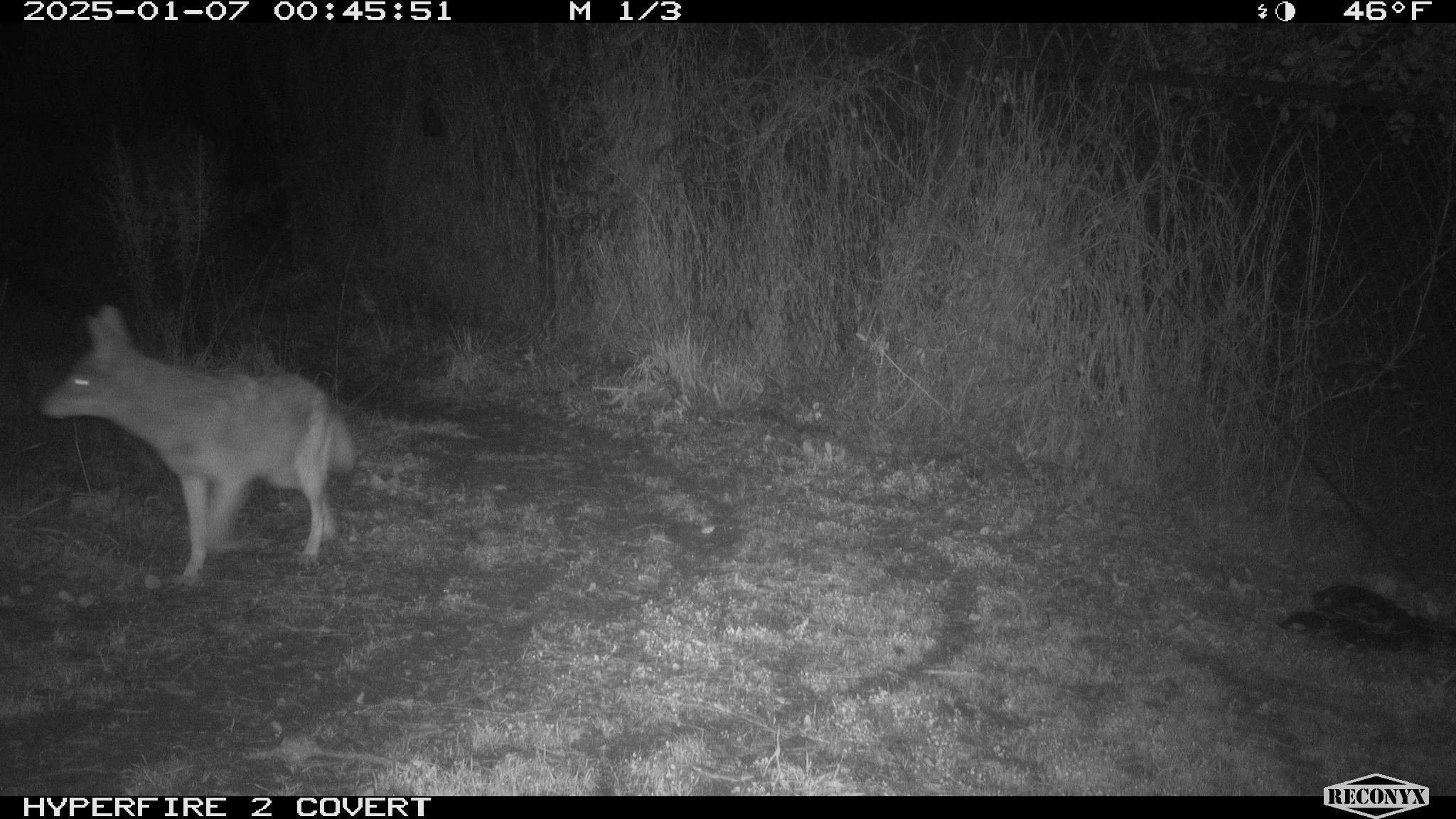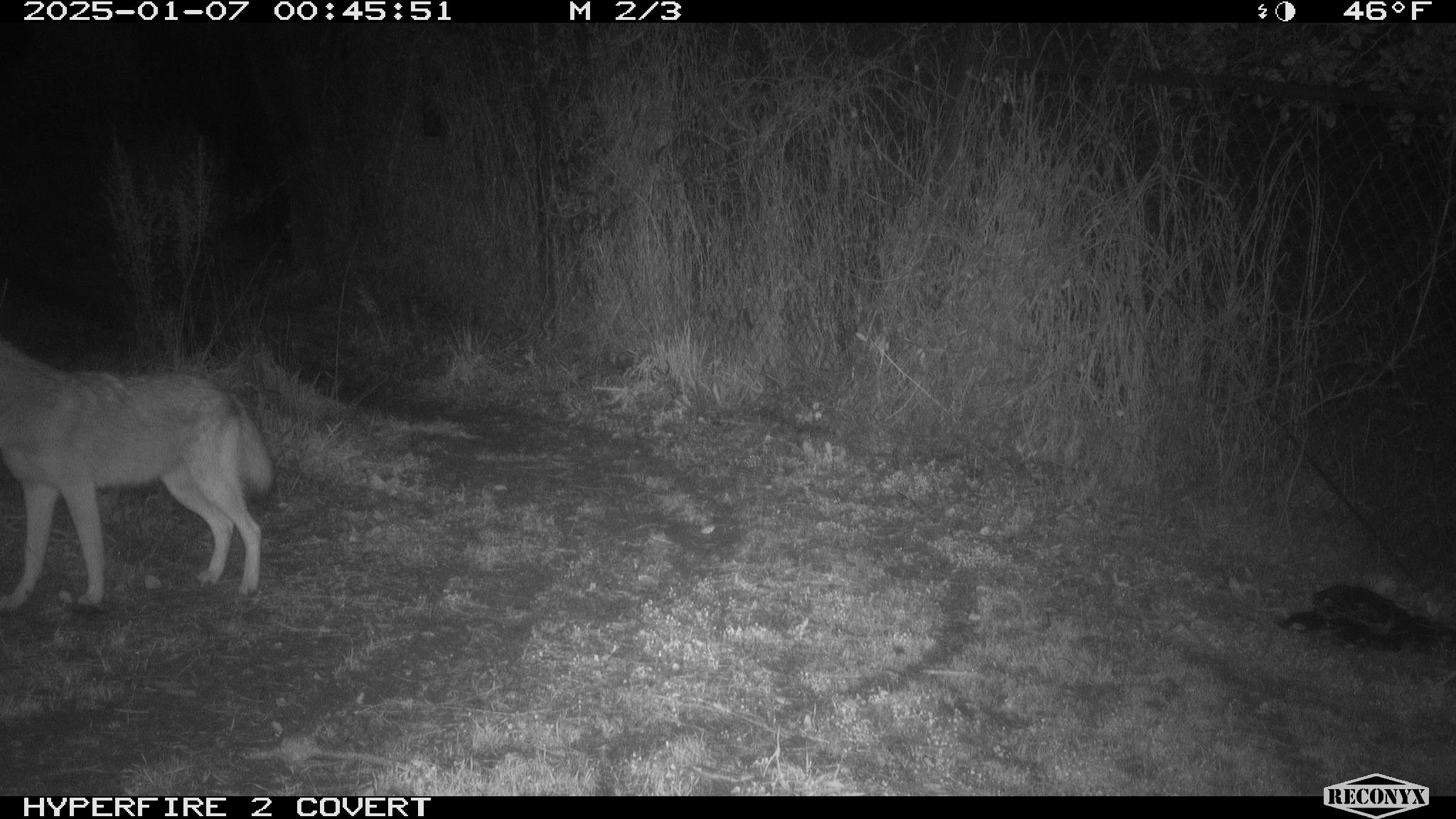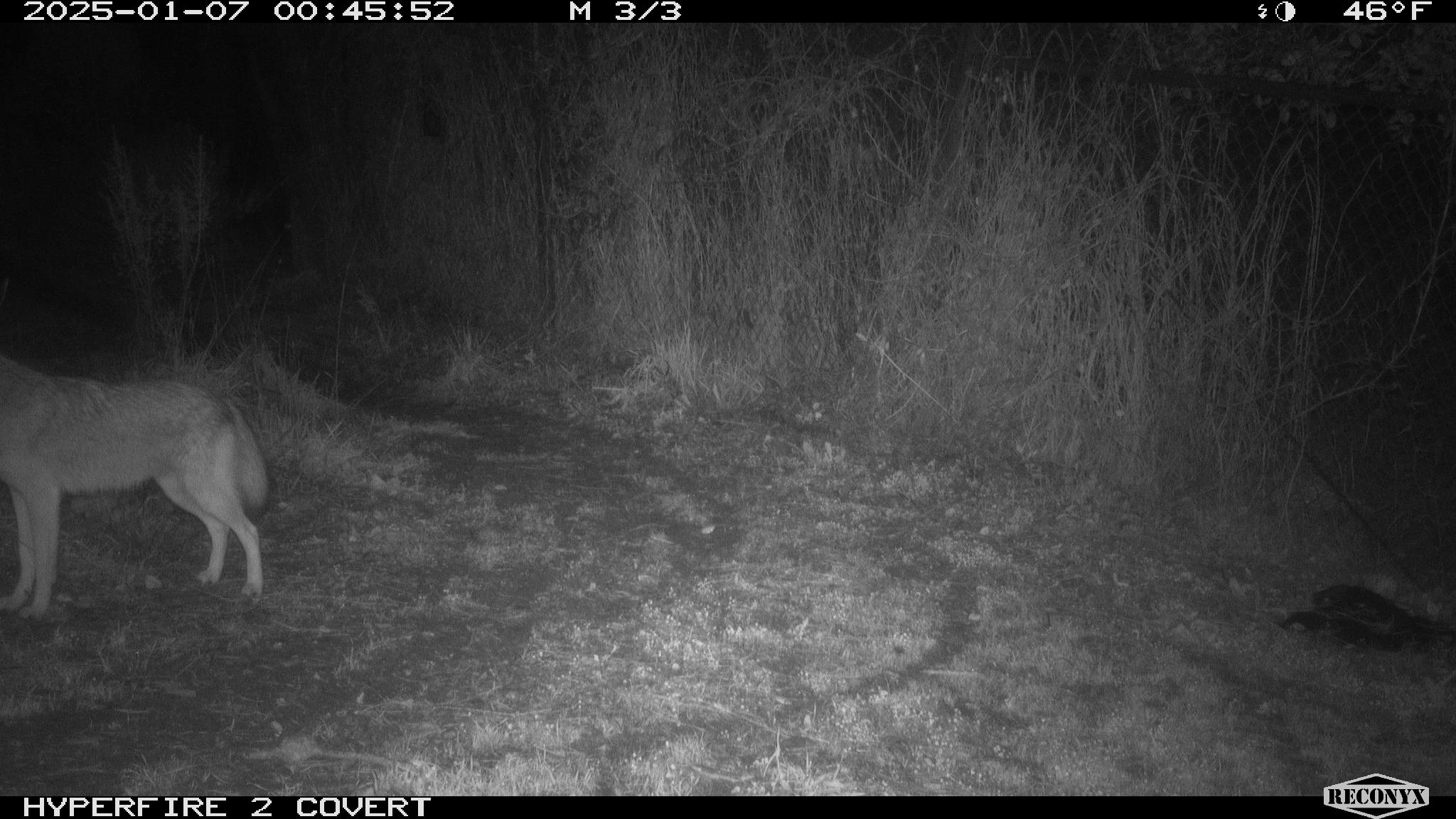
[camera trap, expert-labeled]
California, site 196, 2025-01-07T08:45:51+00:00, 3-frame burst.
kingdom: Animalia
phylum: Chordata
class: Mammalia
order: Carnivora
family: Canidae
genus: Canis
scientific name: Canis latrans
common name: coyote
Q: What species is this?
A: Coyote (Canis latrans).